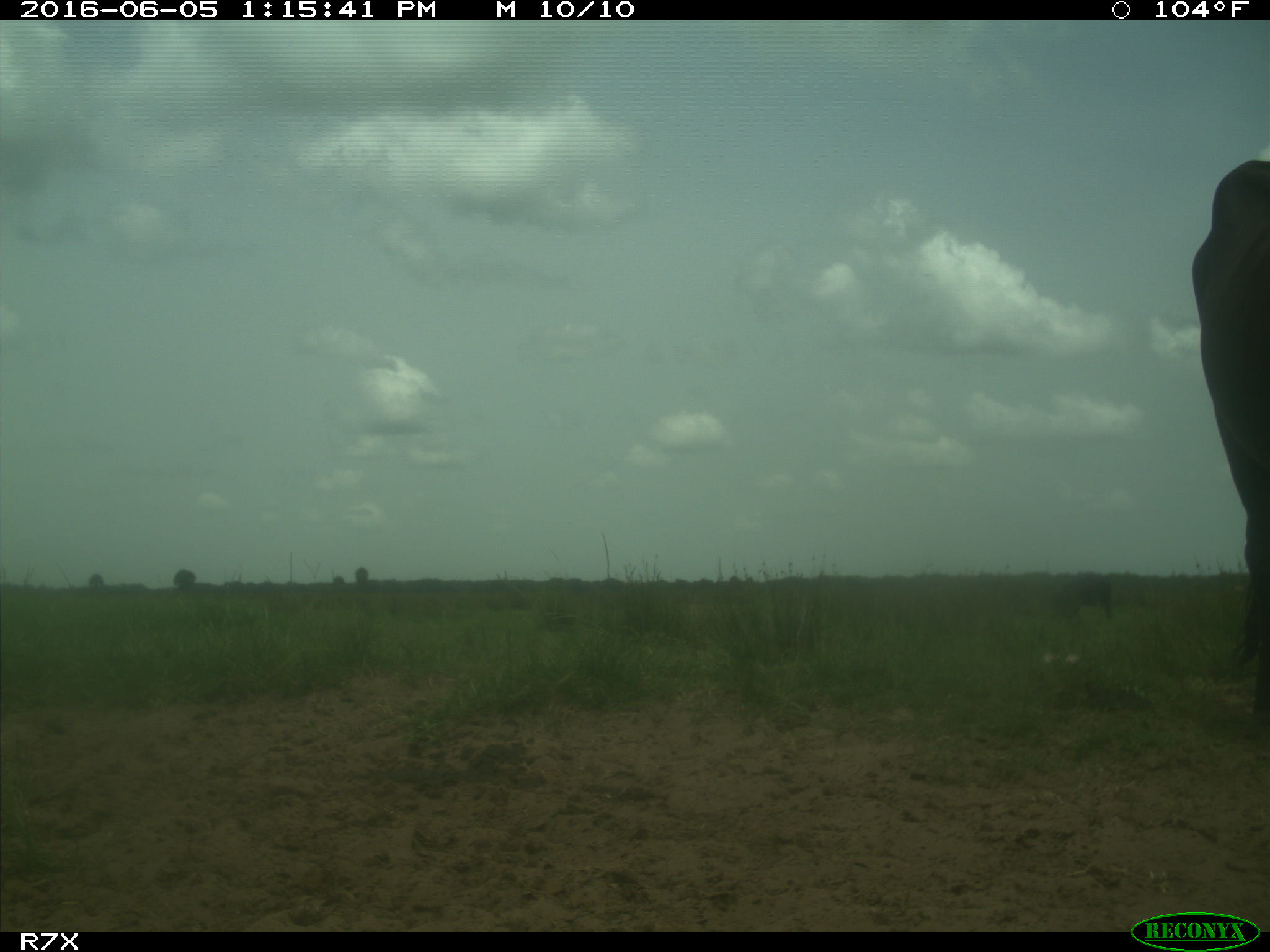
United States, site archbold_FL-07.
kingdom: Animalia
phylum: Chordata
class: Mammalia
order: Artiodactyla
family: Bovidae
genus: Bos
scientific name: Bos taurus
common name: domestic cow